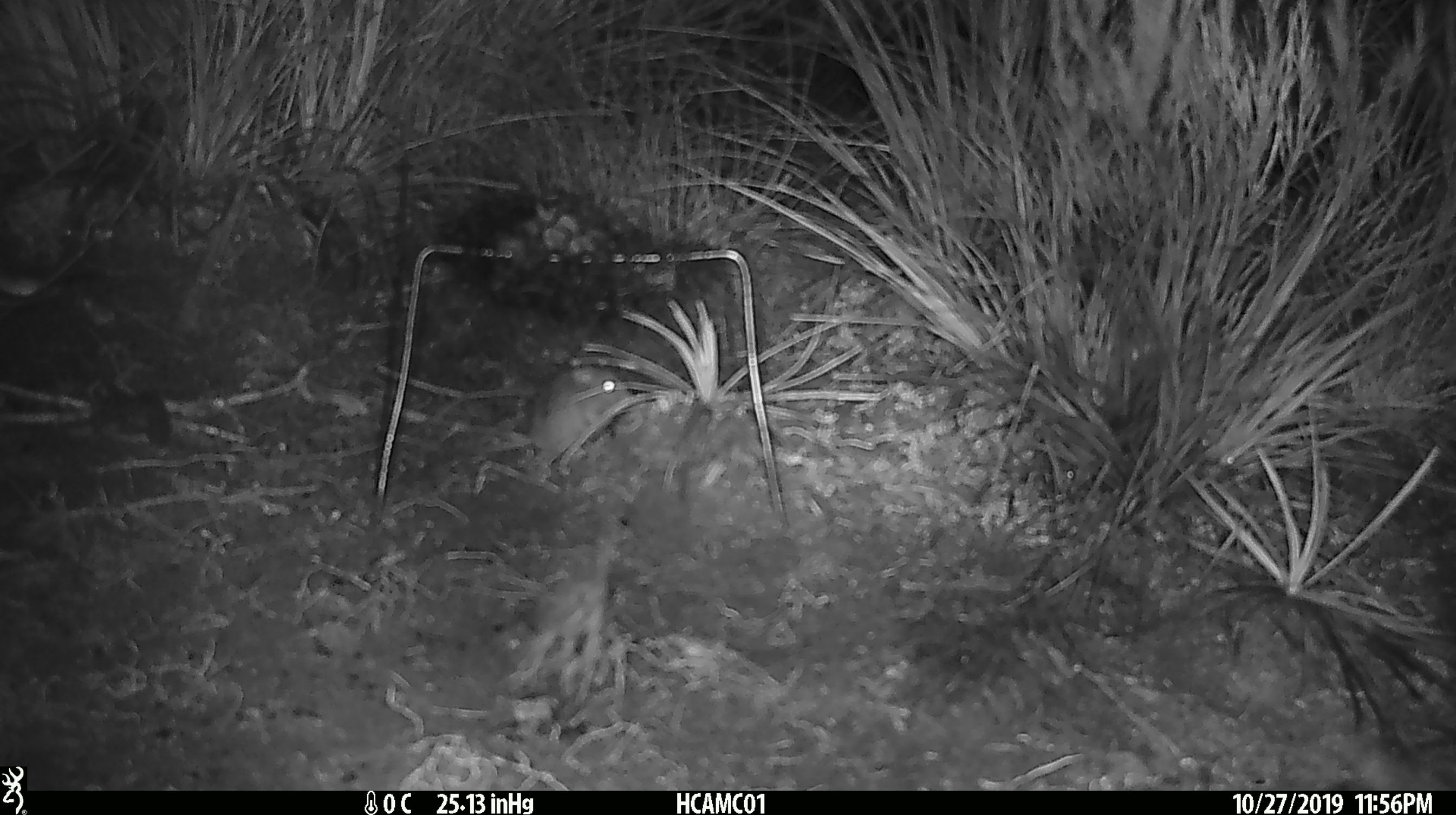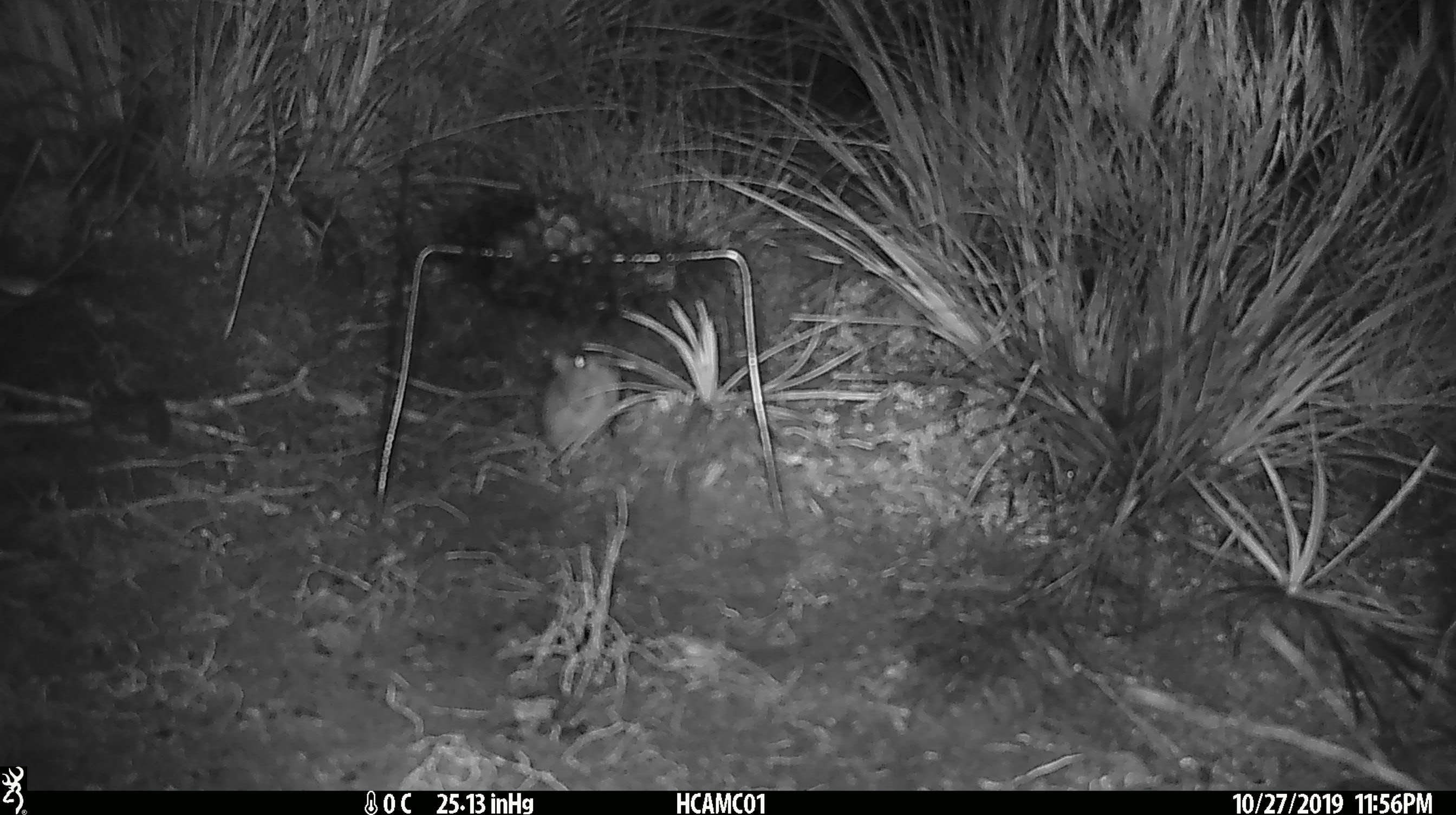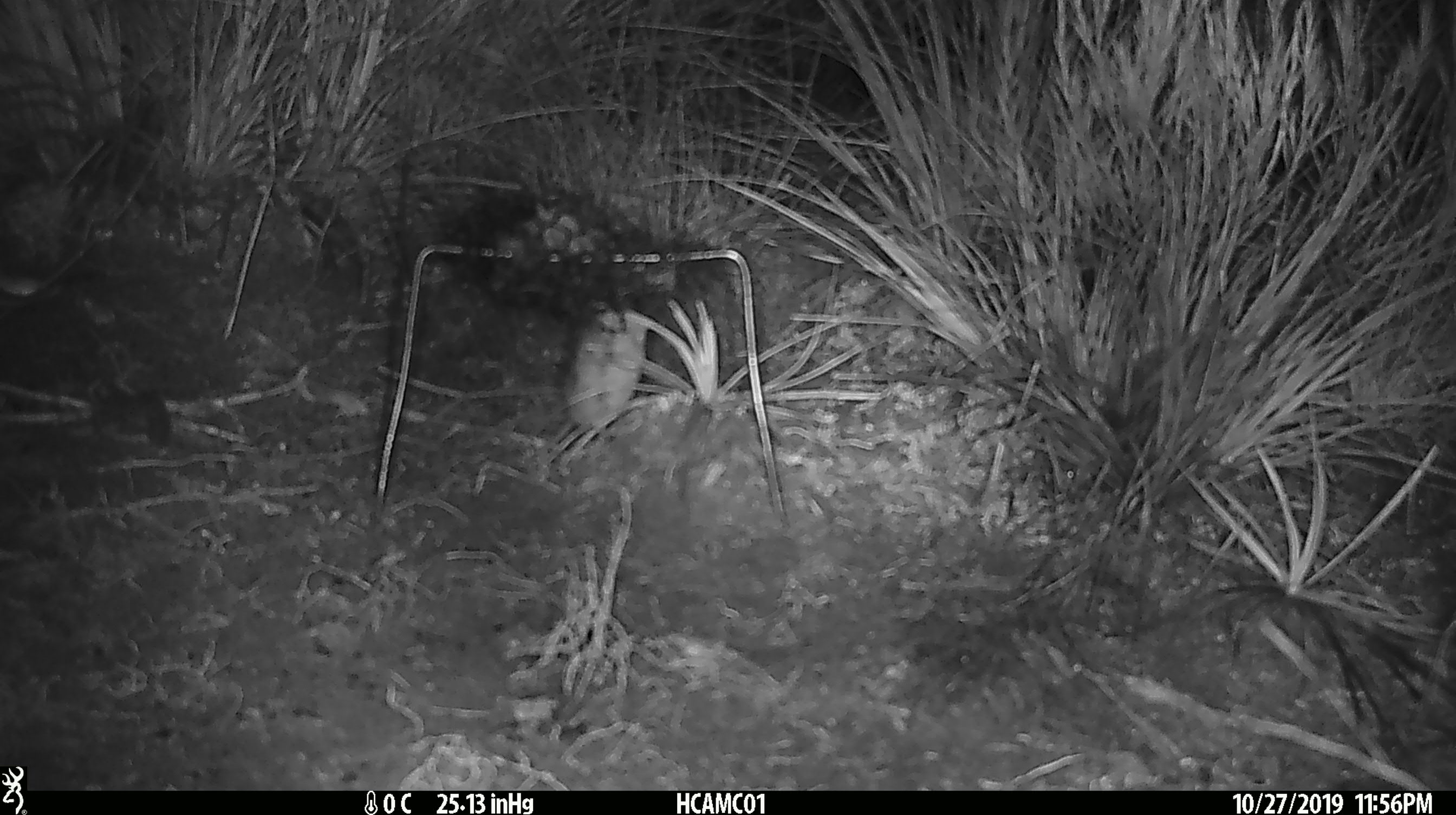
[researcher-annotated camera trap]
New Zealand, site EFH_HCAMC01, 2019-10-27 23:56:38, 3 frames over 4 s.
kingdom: Animalia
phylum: Chordata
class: Mammalia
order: Rodentia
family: Muridae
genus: Mus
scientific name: Mus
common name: mouse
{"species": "mouse (Mus)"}